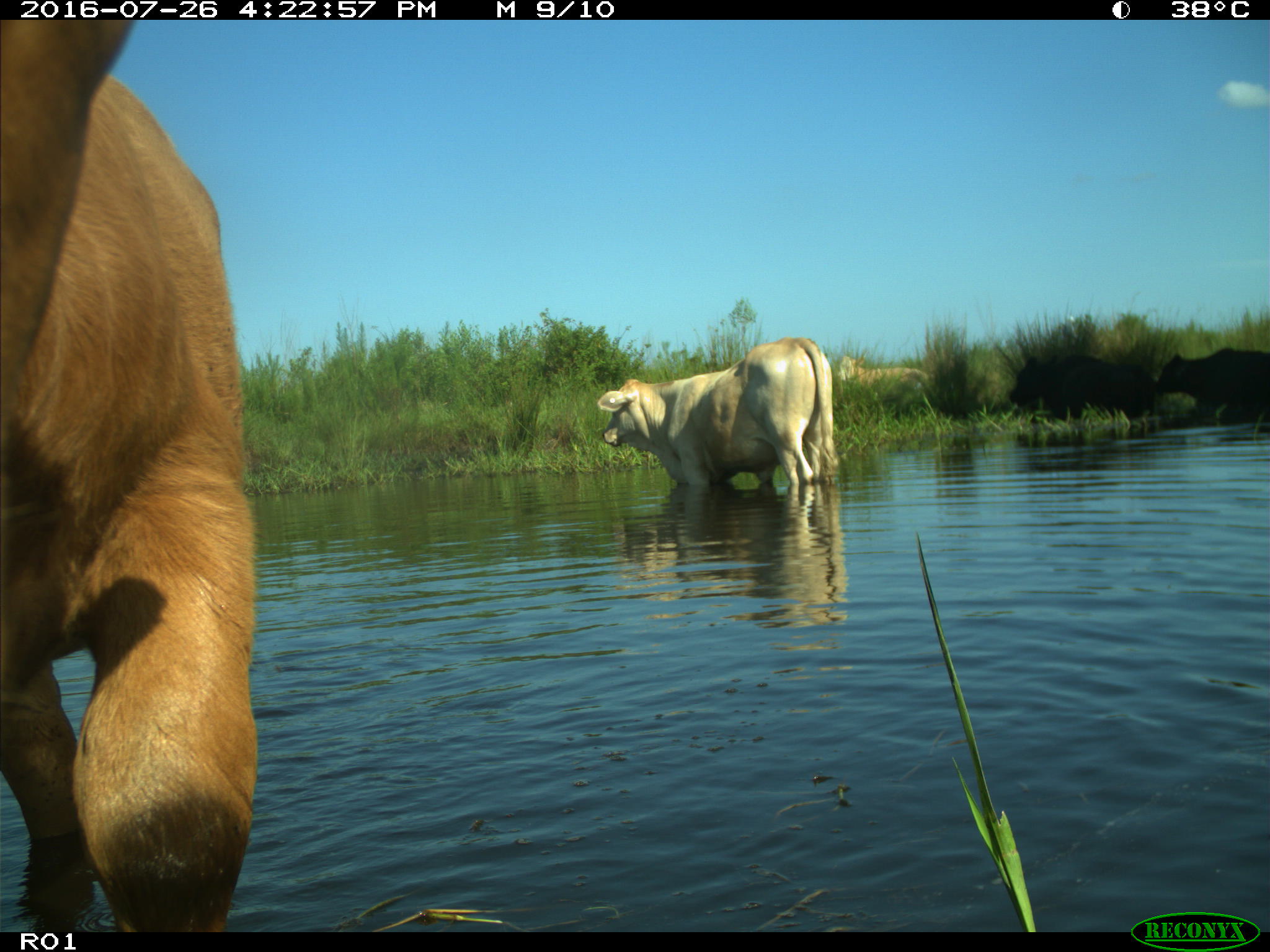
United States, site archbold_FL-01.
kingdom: Animalia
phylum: Chordata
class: Mammalia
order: Artiodactyla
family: Bovidae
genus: Bos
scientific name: Bos taurus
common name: domestic cow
Bos taurus (domestic cow).